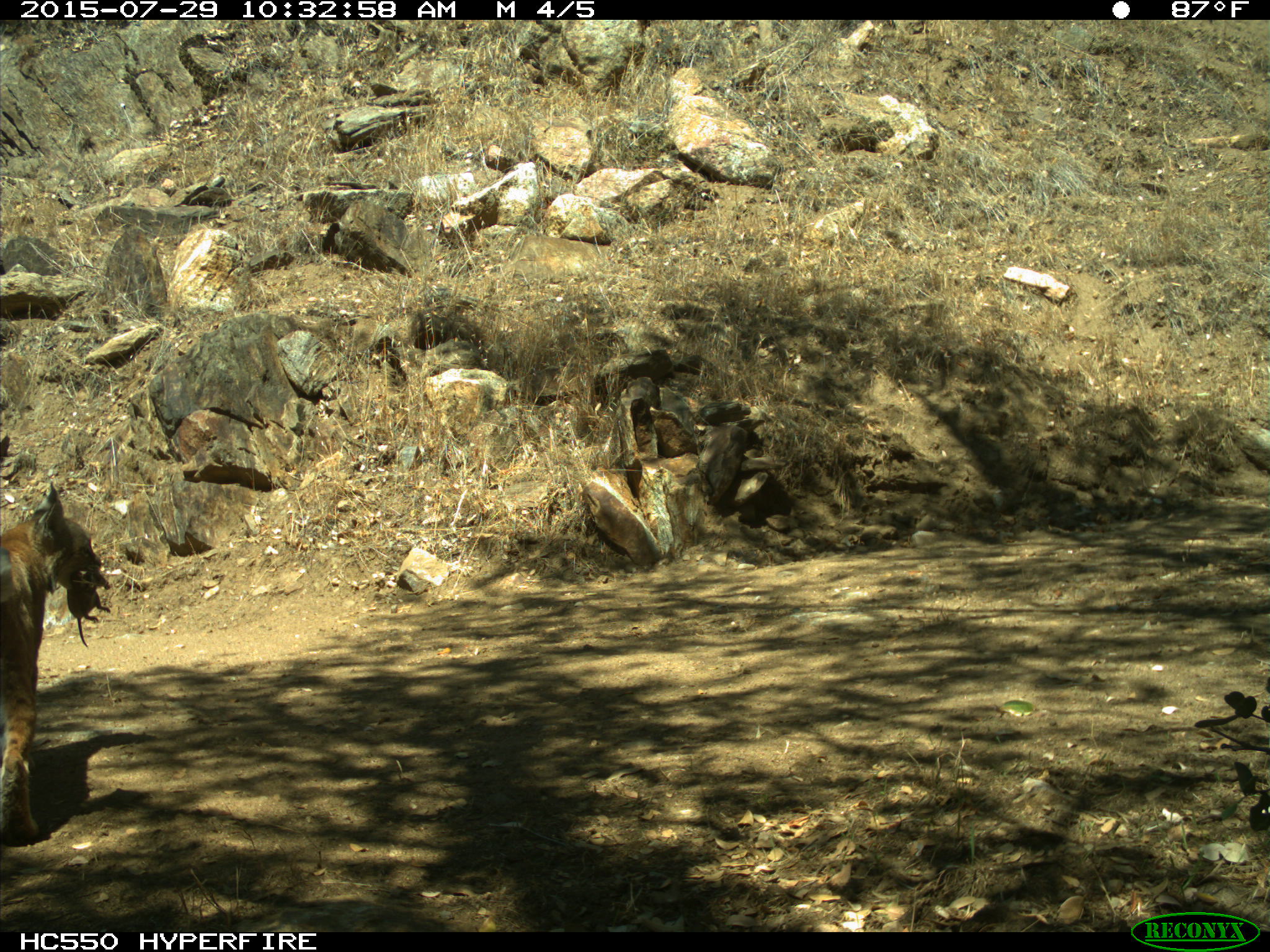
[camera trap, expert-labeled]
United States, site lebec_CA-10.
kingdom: Animalia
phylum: Chordata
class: Mammalia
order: Carnivora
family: Felidae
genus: Lynx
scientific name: Lynx rufus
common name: bobcat